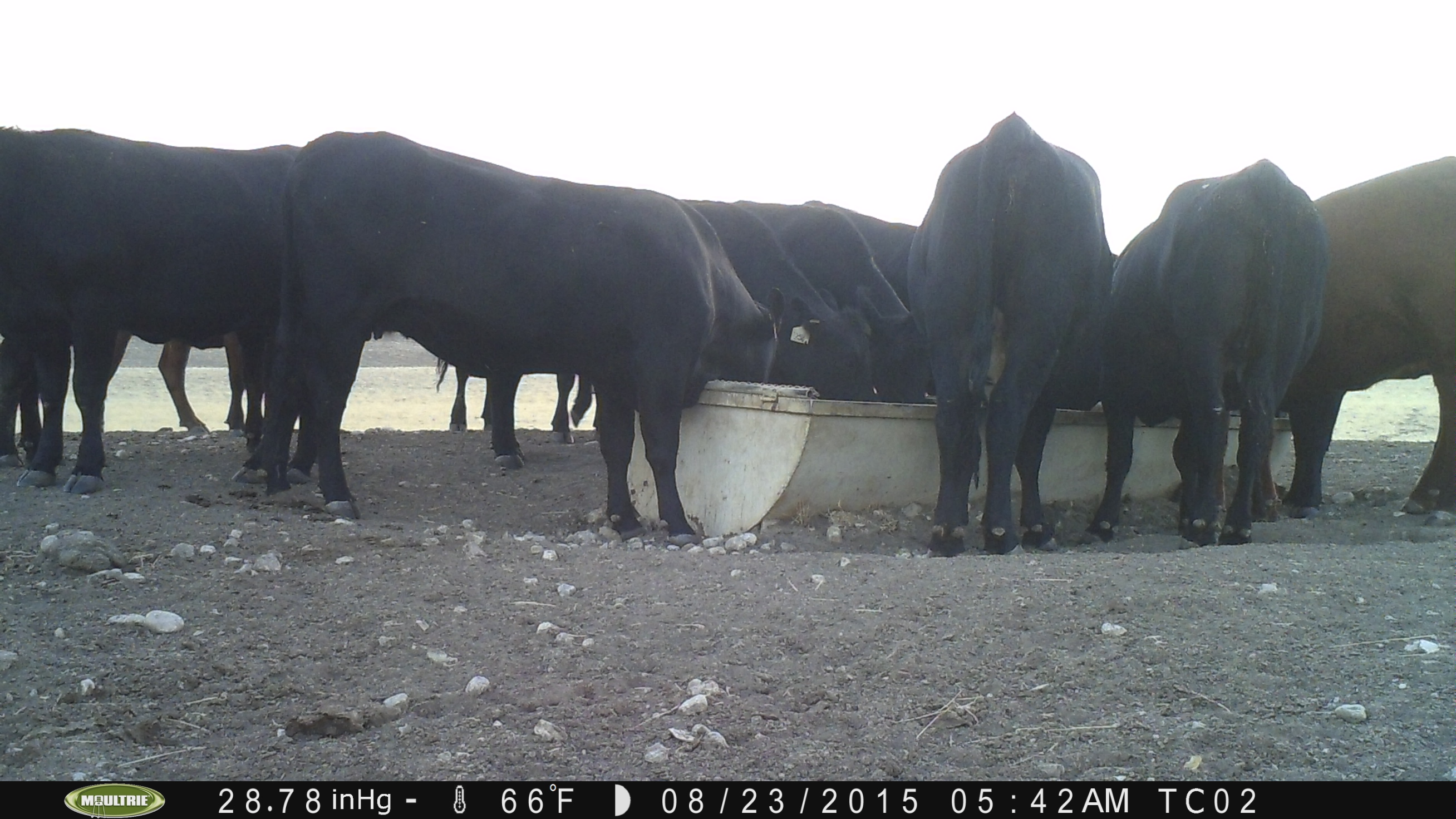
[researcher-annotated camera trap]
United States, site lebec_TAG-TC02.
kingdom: Animalia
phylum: Chordata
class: Mammalia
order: Artiodactyla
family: Bovidae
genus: Bos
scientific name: Bos taurus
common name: domestic cow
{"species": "Bos taurus (domestic cow)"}